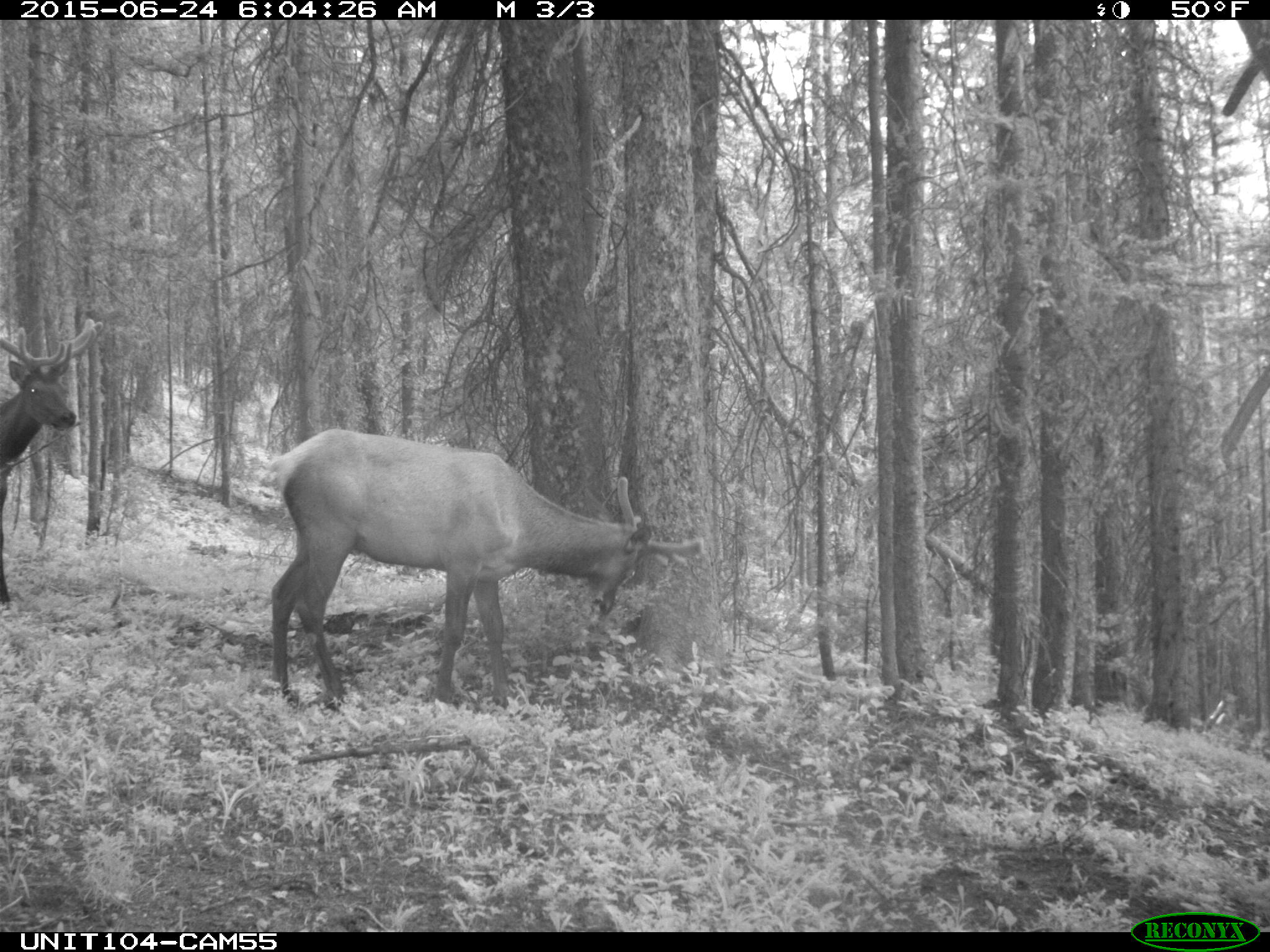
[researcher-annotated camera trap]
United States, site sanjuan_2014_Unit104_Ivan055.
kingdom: Animalia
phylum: Chordata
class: Mammalia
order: Artiodactyla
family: Cervidae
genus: Cervus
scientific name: Cervus elaphus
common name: red deer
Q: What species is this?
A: Cervus elaphus (red deer).